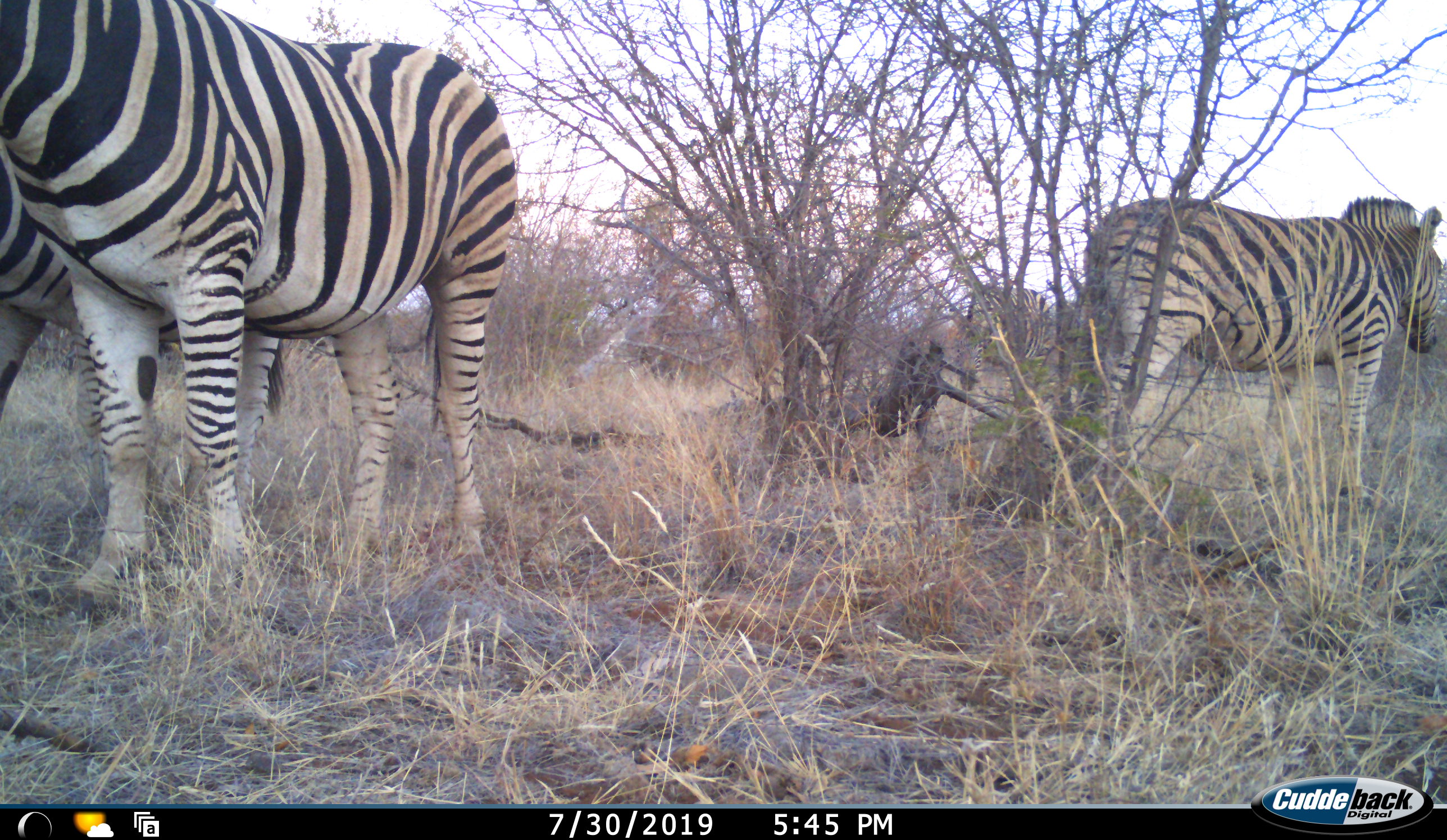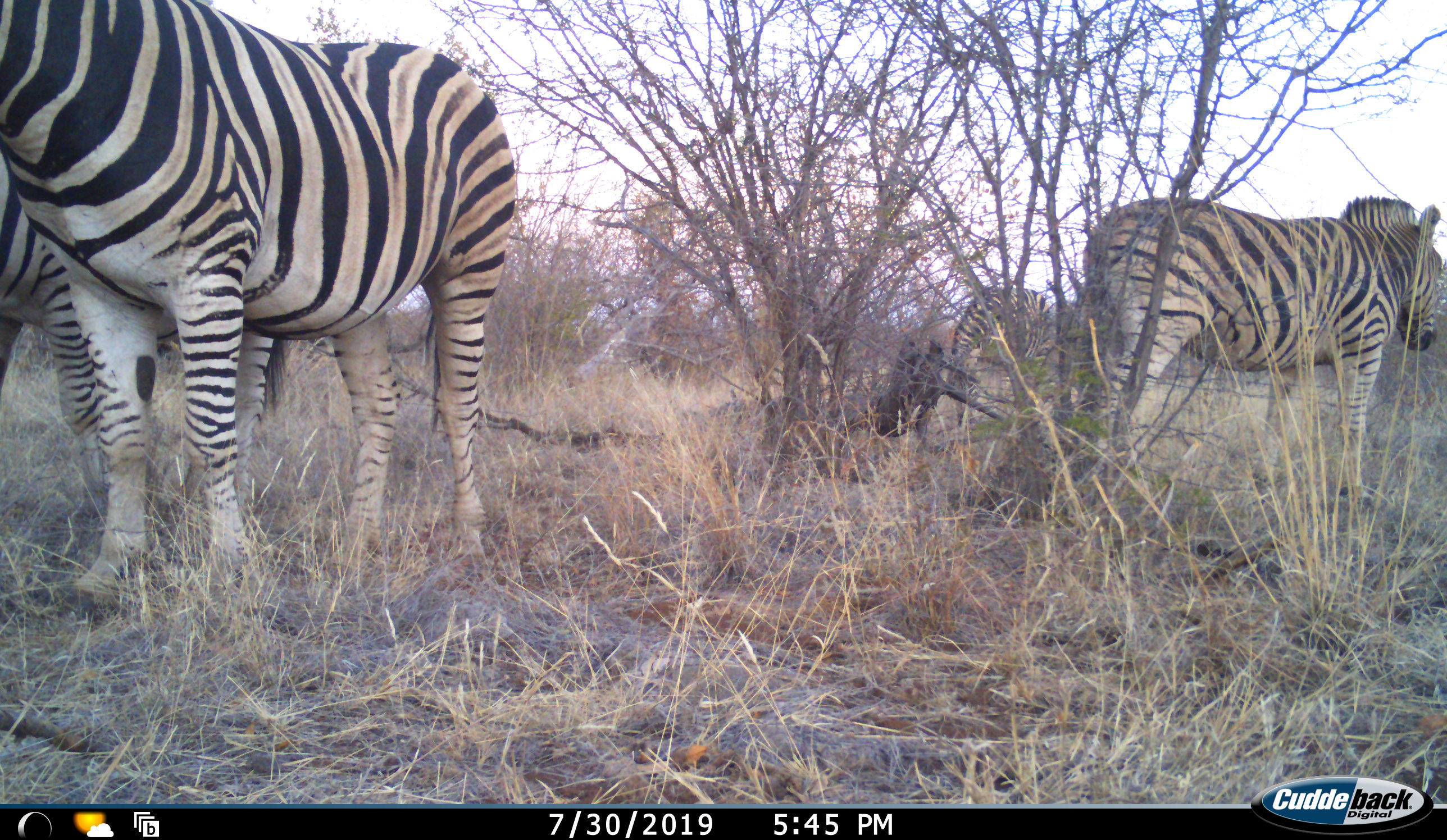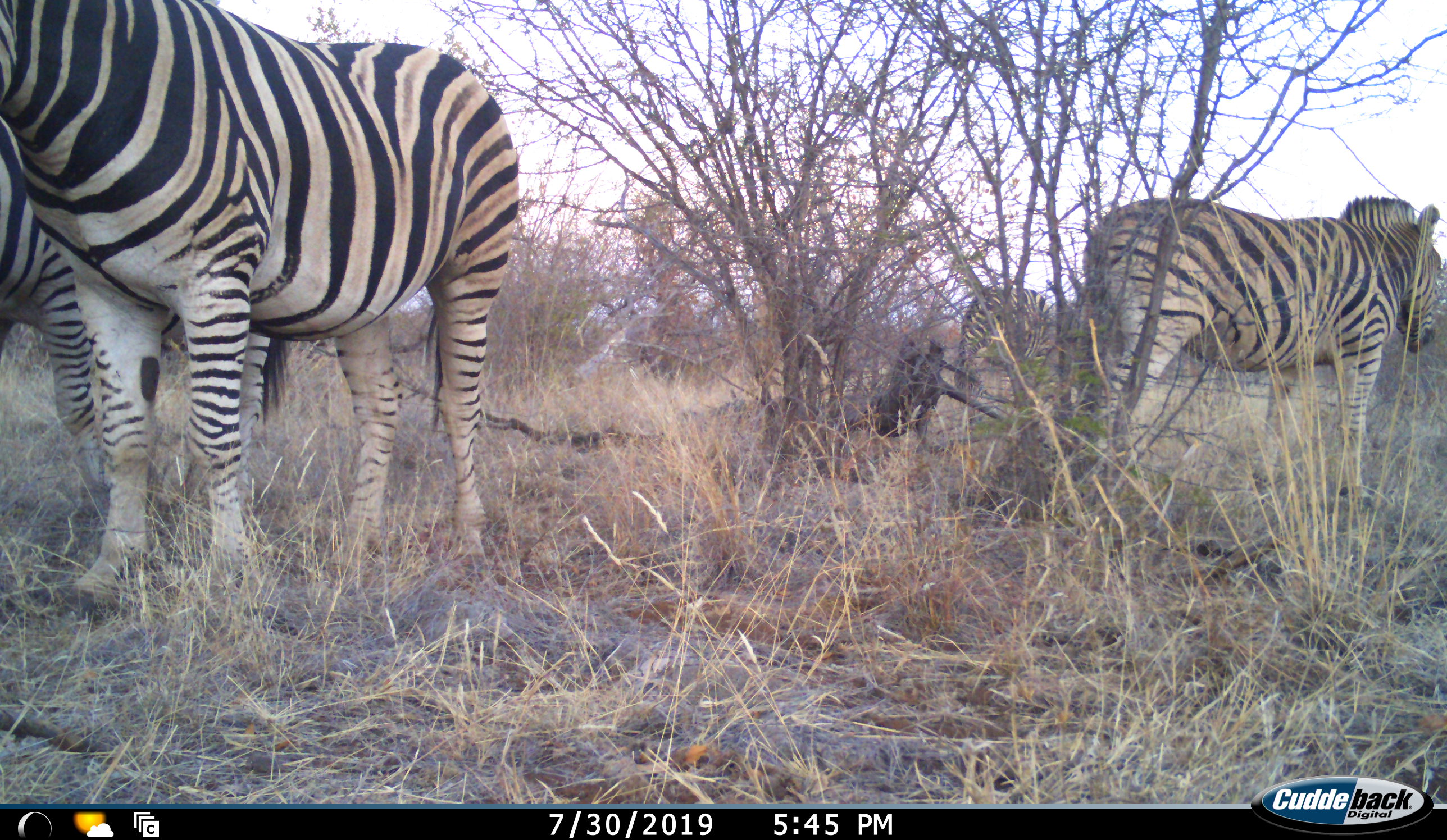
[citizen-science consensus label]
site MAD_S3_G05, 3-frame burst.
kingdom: Animalia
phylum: Chordata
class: Mammalia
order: Perissodactyla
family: Equidae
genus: Equus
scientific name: Equus quagga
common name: plains zebra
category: zebraplains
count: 4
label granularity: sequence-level